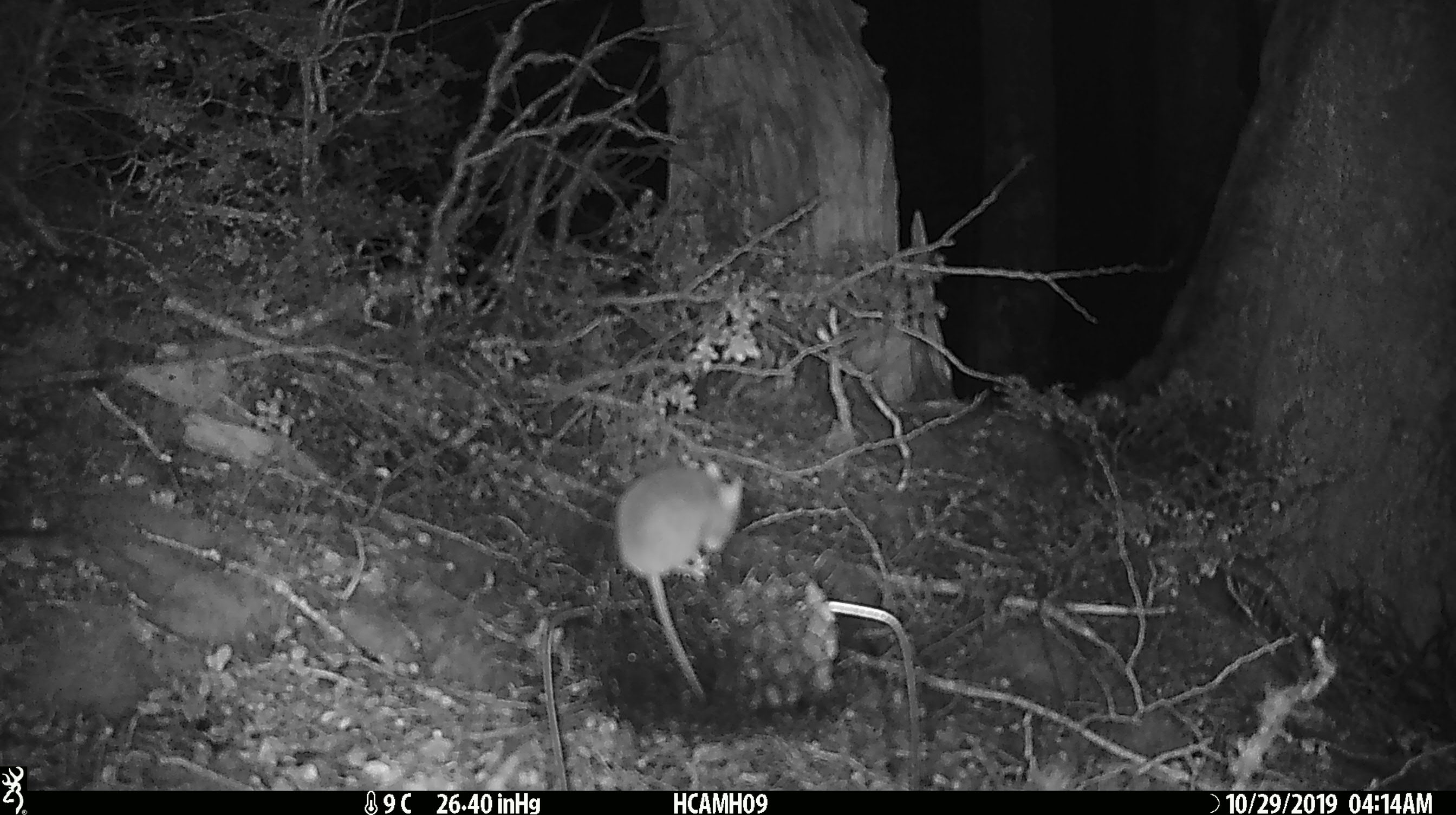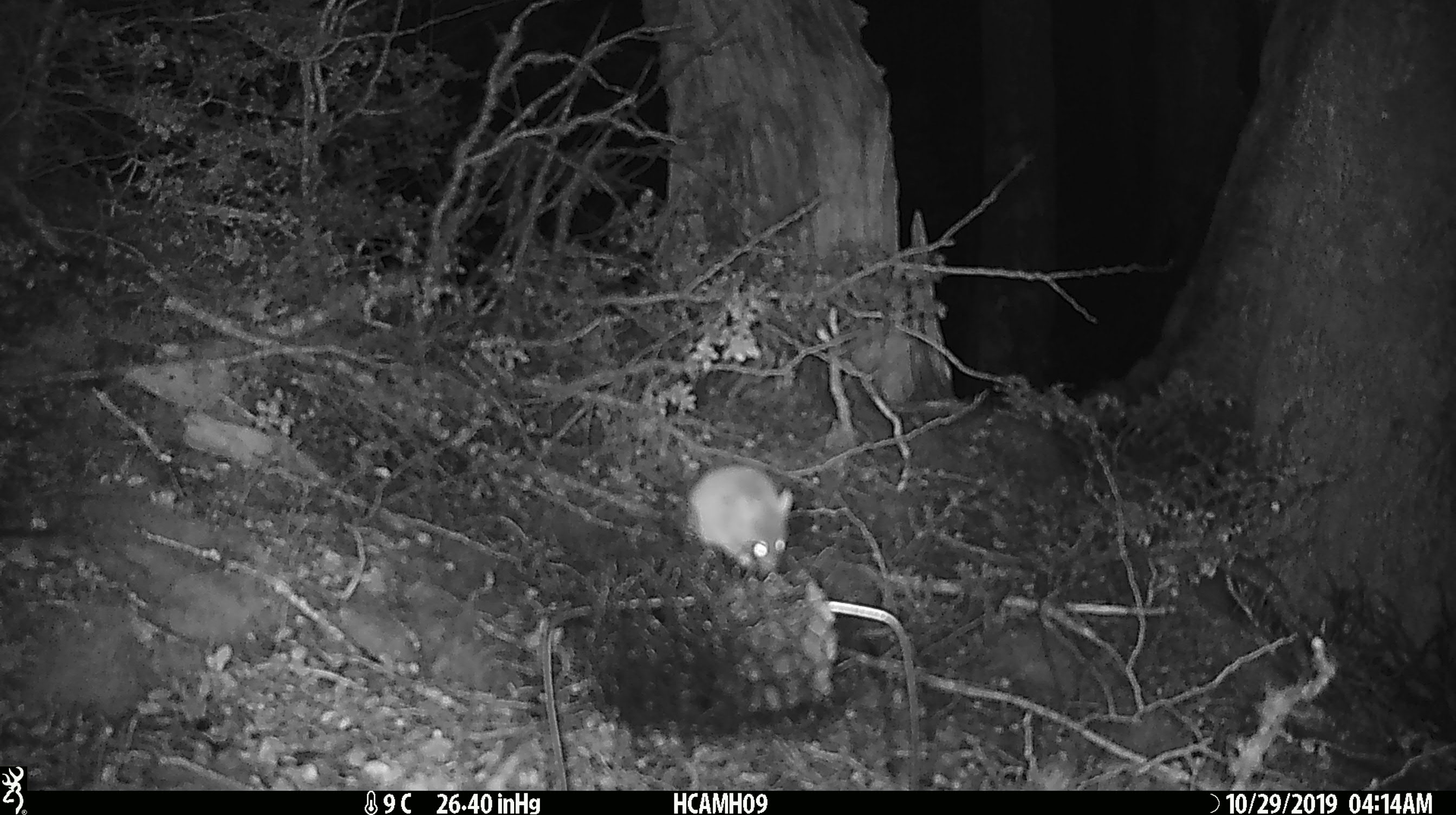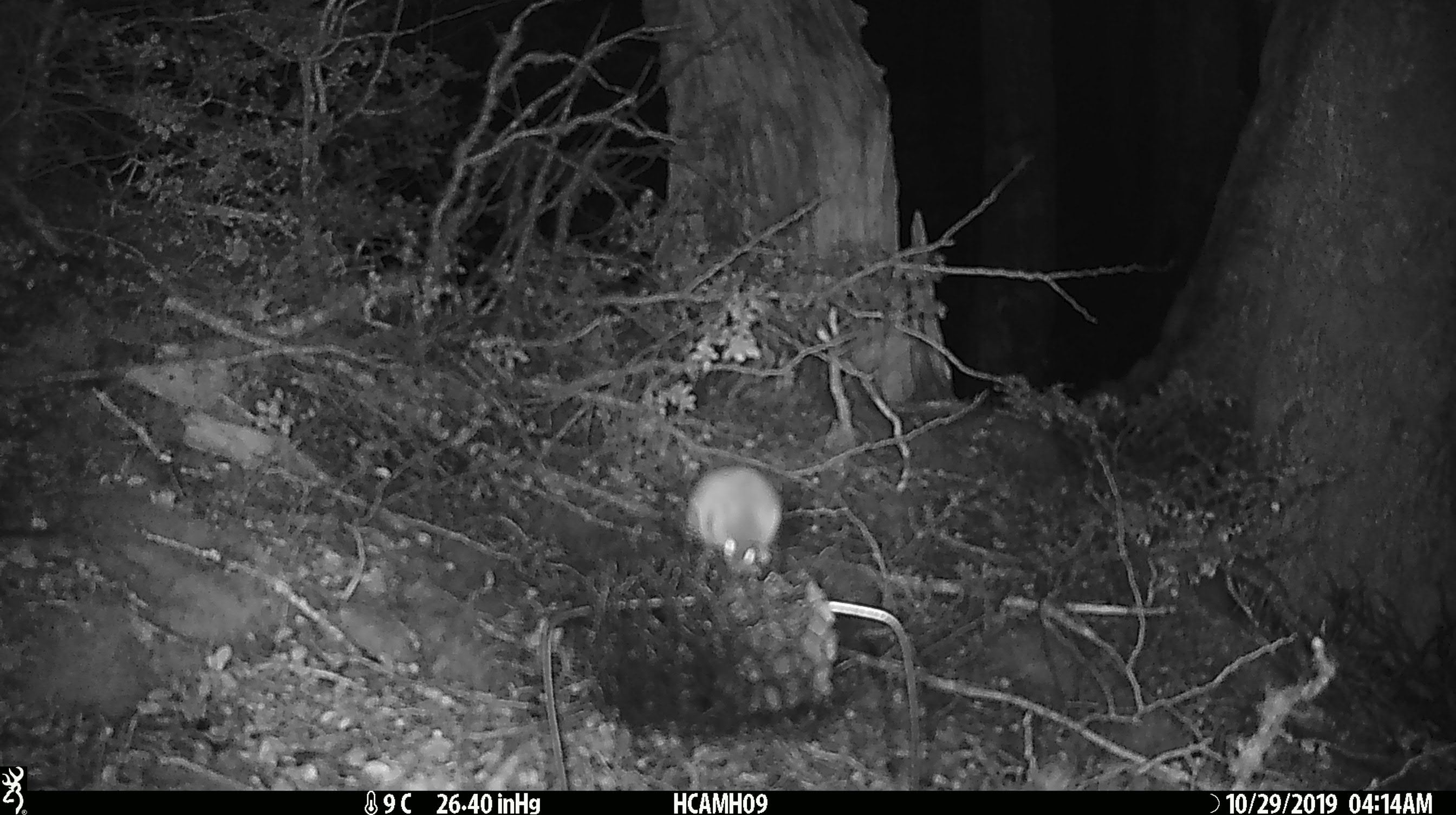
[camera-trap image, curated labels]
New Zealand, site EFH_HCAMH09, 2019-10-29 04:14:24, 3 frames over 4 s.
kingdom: Animalia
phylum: Chordata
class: Mammalia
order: Rodentia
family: Muridae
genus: Mus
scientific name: Mus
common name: mouse